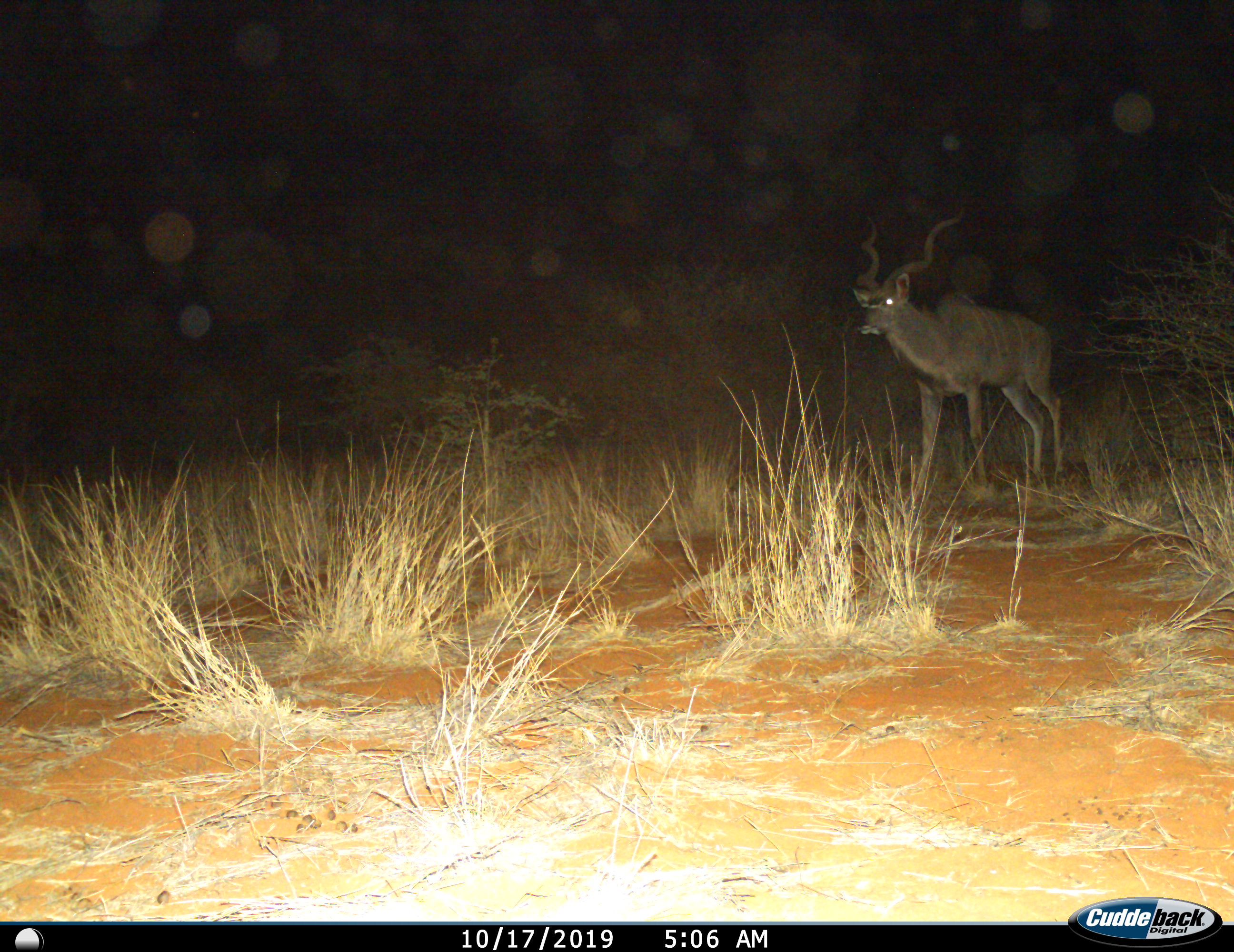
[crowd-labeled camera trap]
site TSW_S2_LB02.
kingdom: Animalia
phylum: Chordata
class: Mammalia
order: Artiodactyla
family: Bovidae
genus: Tragelaphus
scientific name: Tragelaphus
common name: kudu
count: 1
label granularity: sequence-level